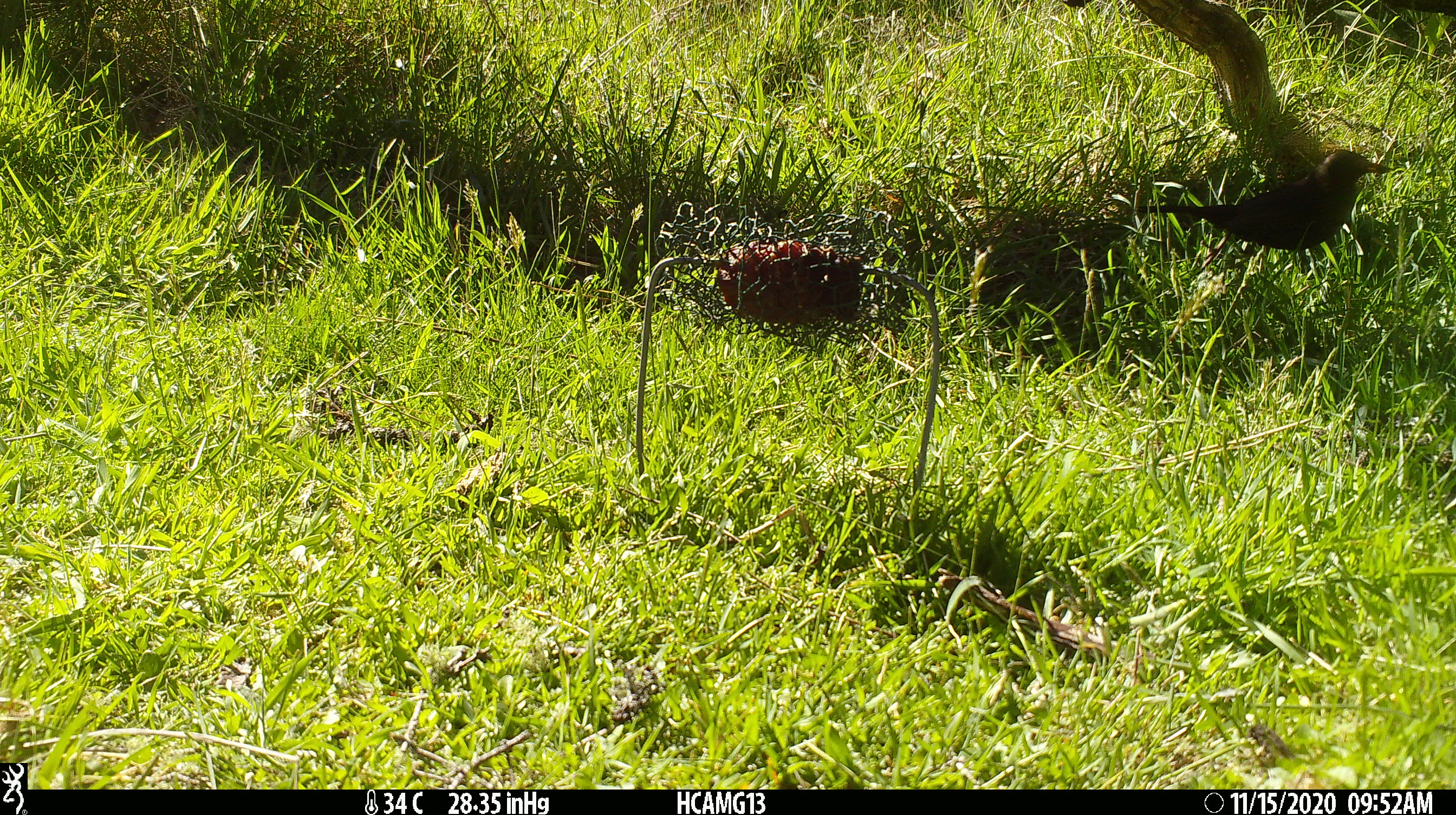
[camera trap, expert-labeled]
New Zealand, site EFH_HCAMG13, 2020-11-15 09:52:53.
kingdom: Animalia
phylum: Chordata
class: Aves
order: Passeriformes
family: Sturnidae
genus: Sturnus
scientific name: Sturnus vulgaris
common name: european starling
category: starling